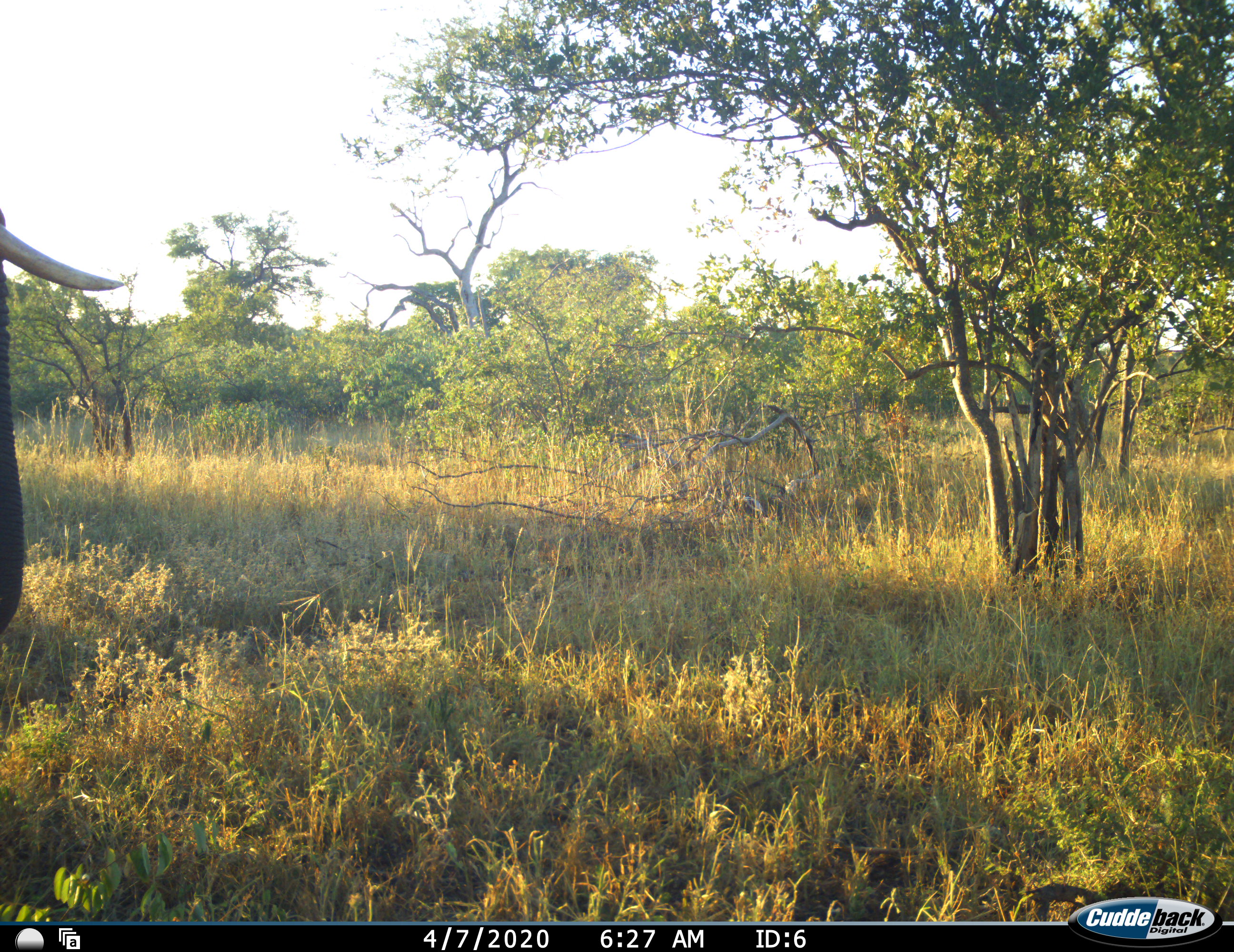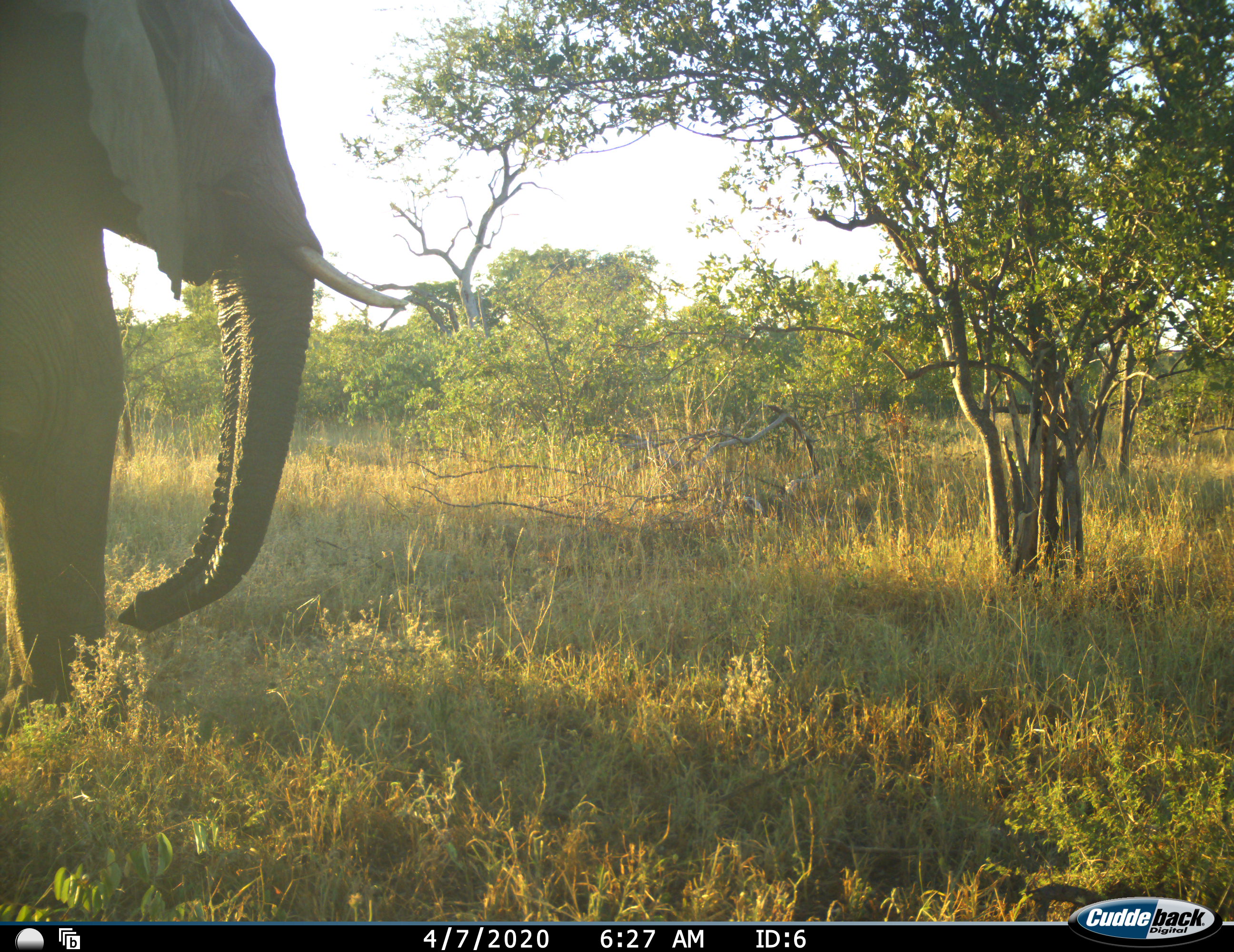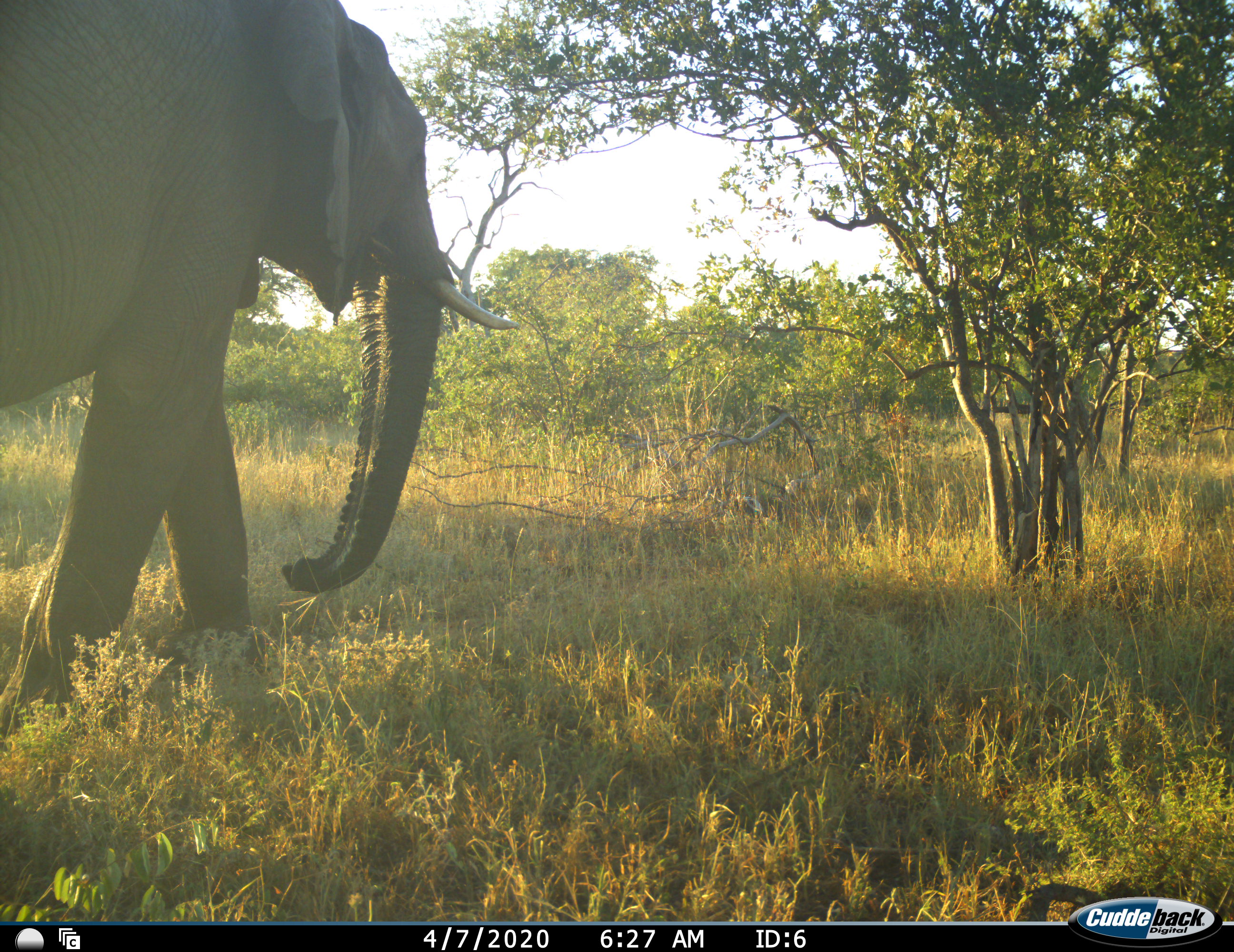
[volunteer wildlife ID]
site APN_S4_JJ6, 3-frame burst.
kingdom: Animalia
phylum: Chordata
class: Mammalia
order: Proboscidea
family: Elephantidae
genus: Loxodonta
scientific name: Loxodonta africana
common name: african bush elephant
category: elephant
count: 1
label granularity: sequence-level